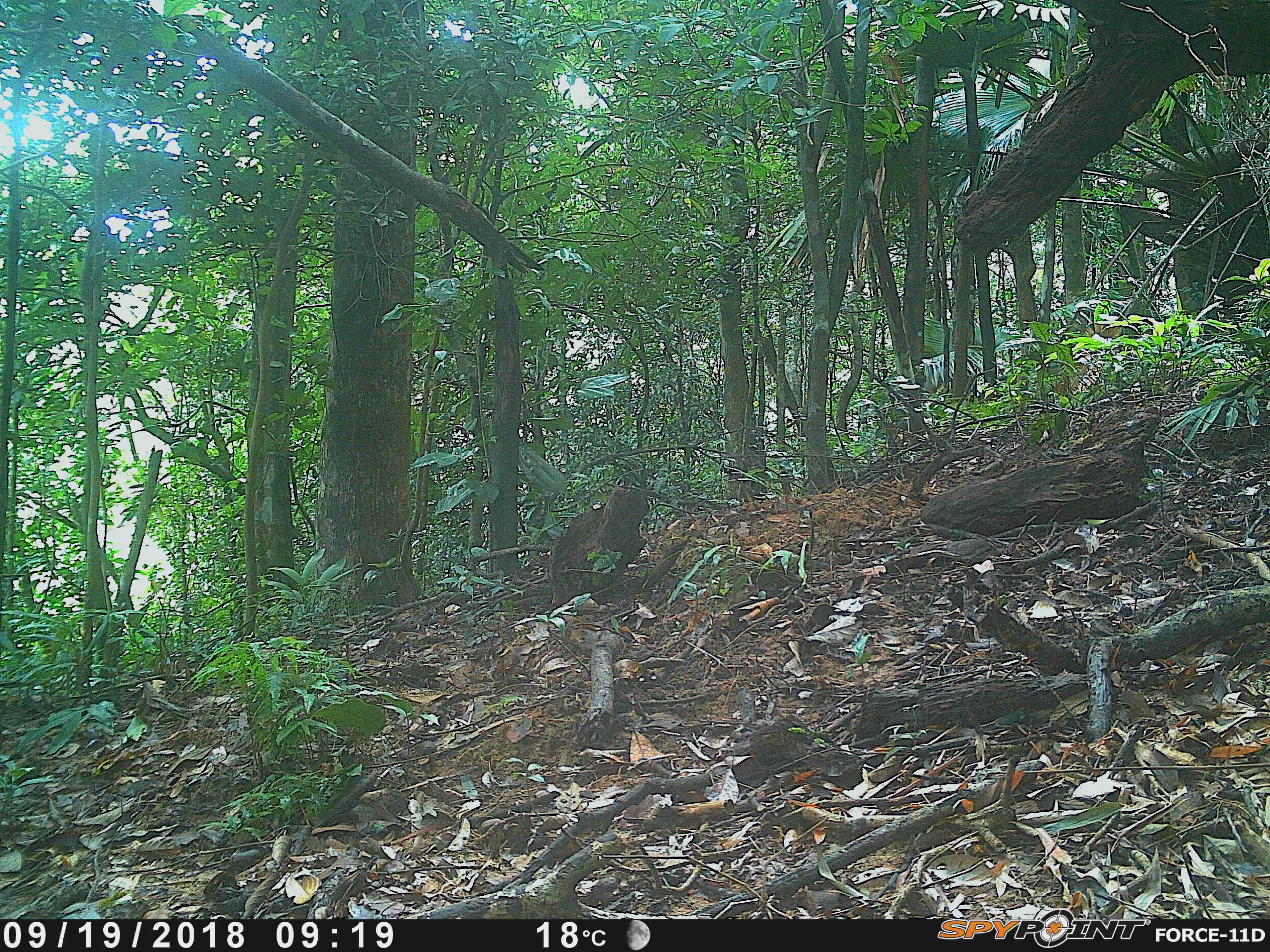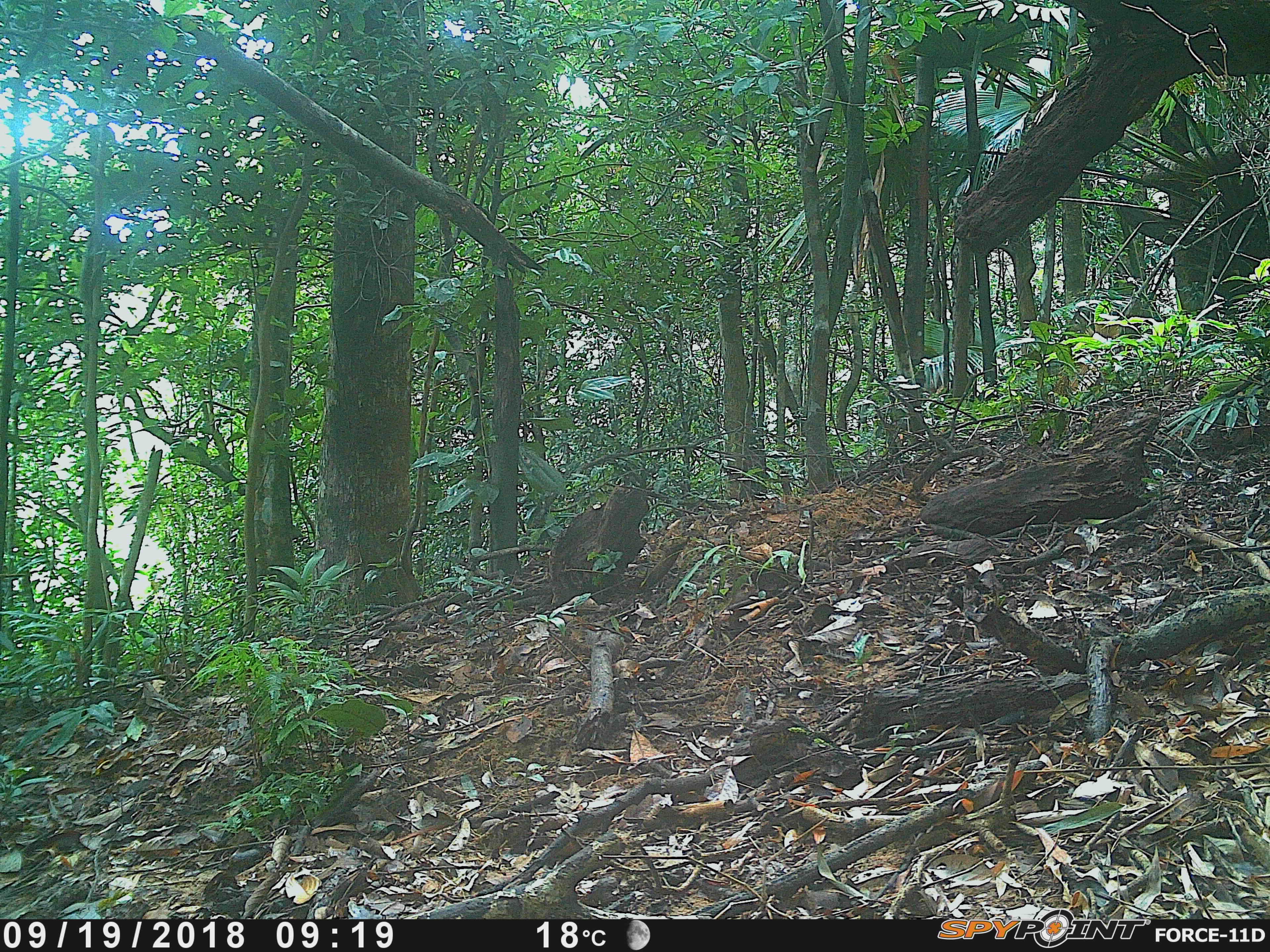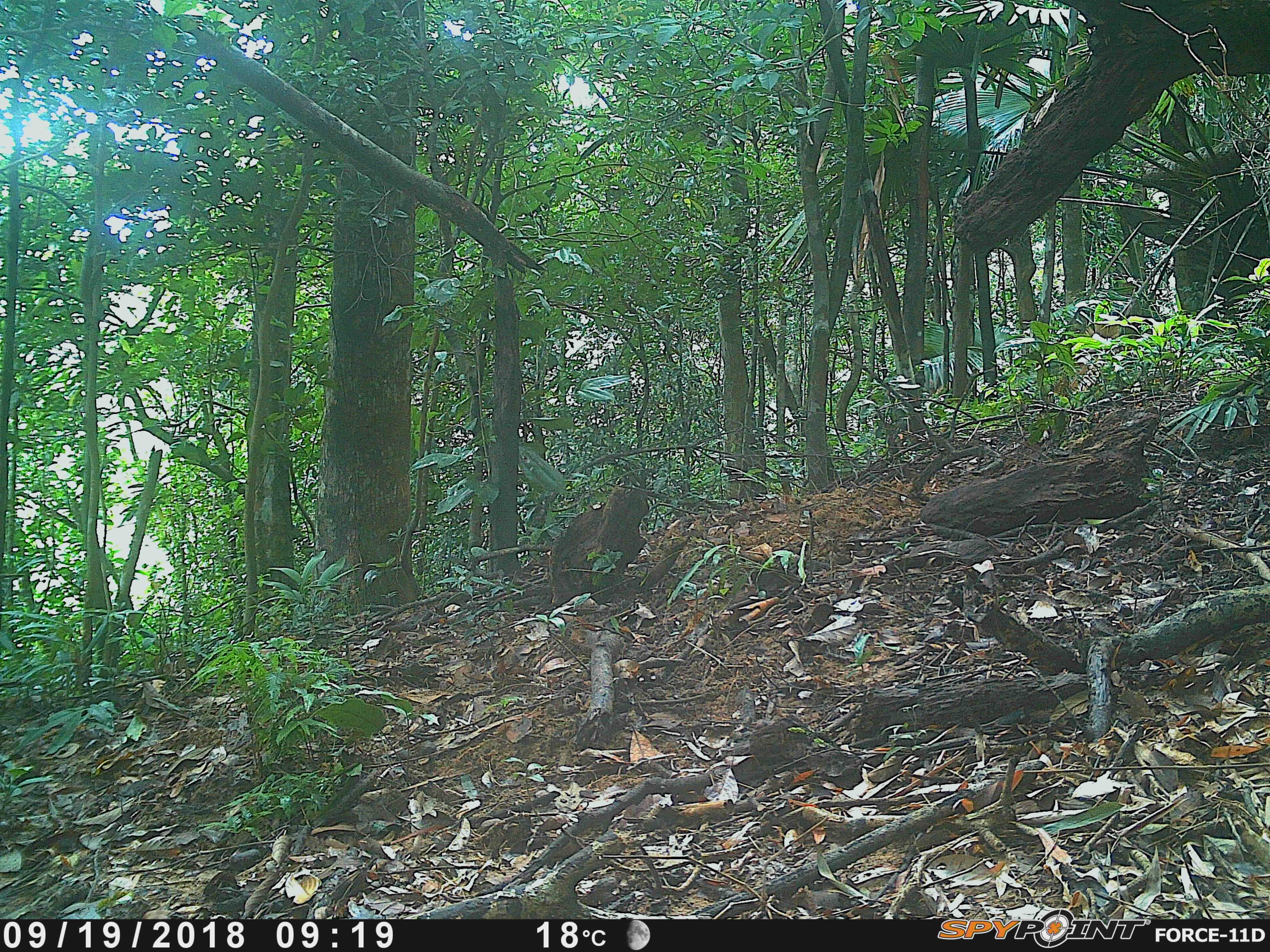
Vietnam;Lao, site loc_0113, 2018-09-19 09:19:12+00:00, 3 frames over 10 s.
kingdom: Animalia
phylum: Chordata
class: Mammalia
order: Primates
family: Cercopithecidae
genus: Macaca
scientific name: Macaca arctoides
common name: stump-tailed macaque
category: stump tailed macaque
Stump tailed macaque (stump-tailed macaque) (Macaca arctoides). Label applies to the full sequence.